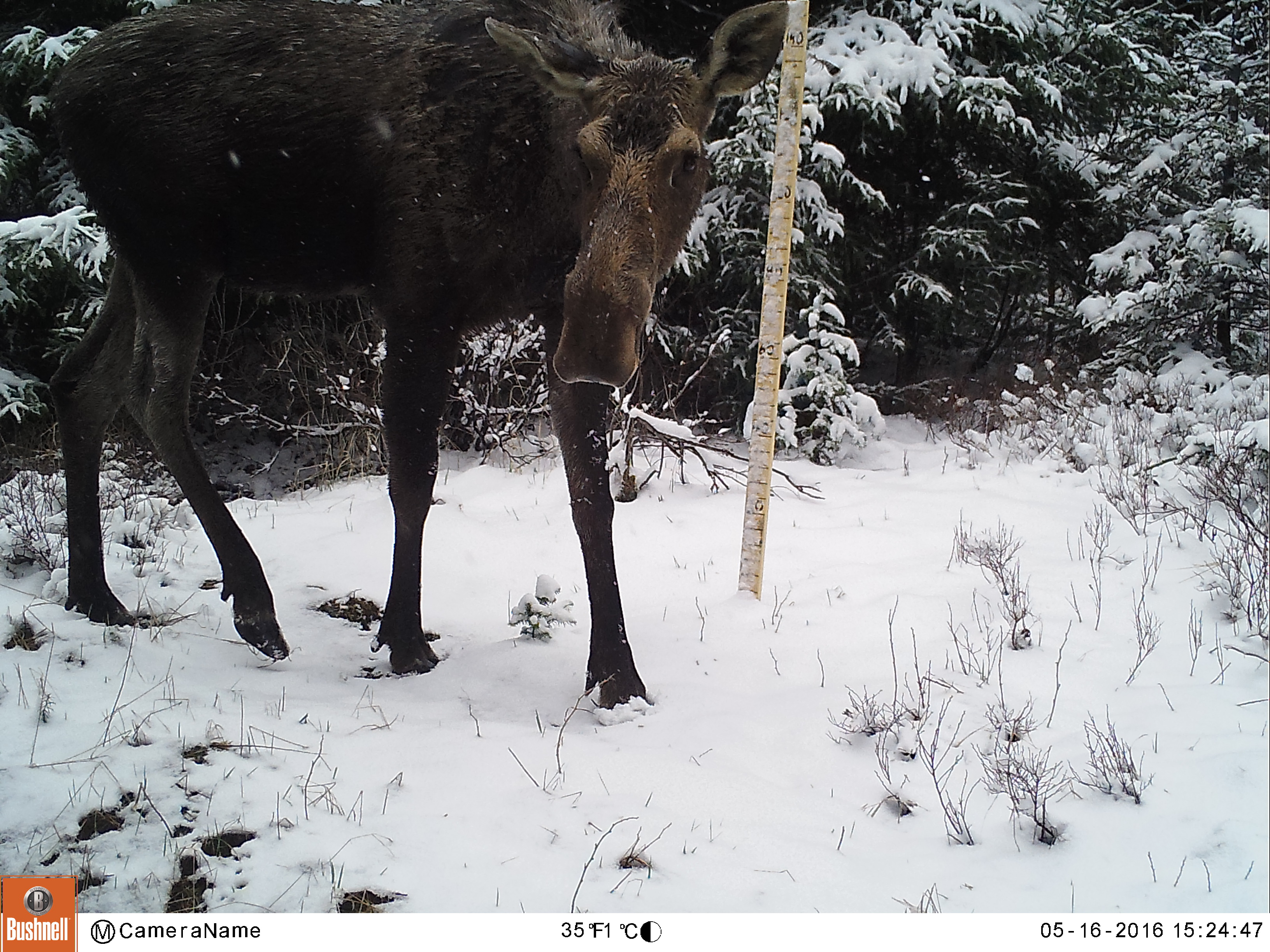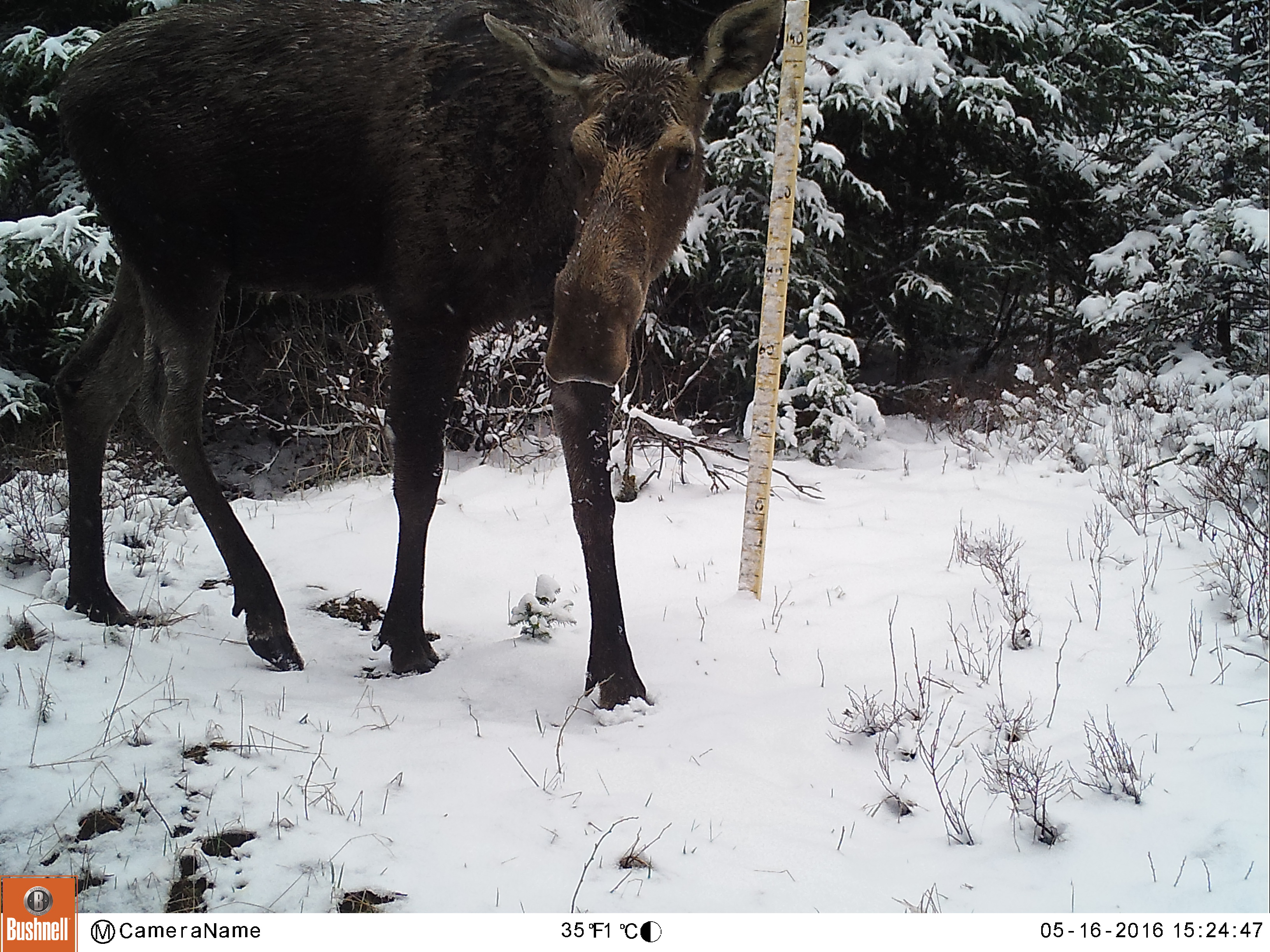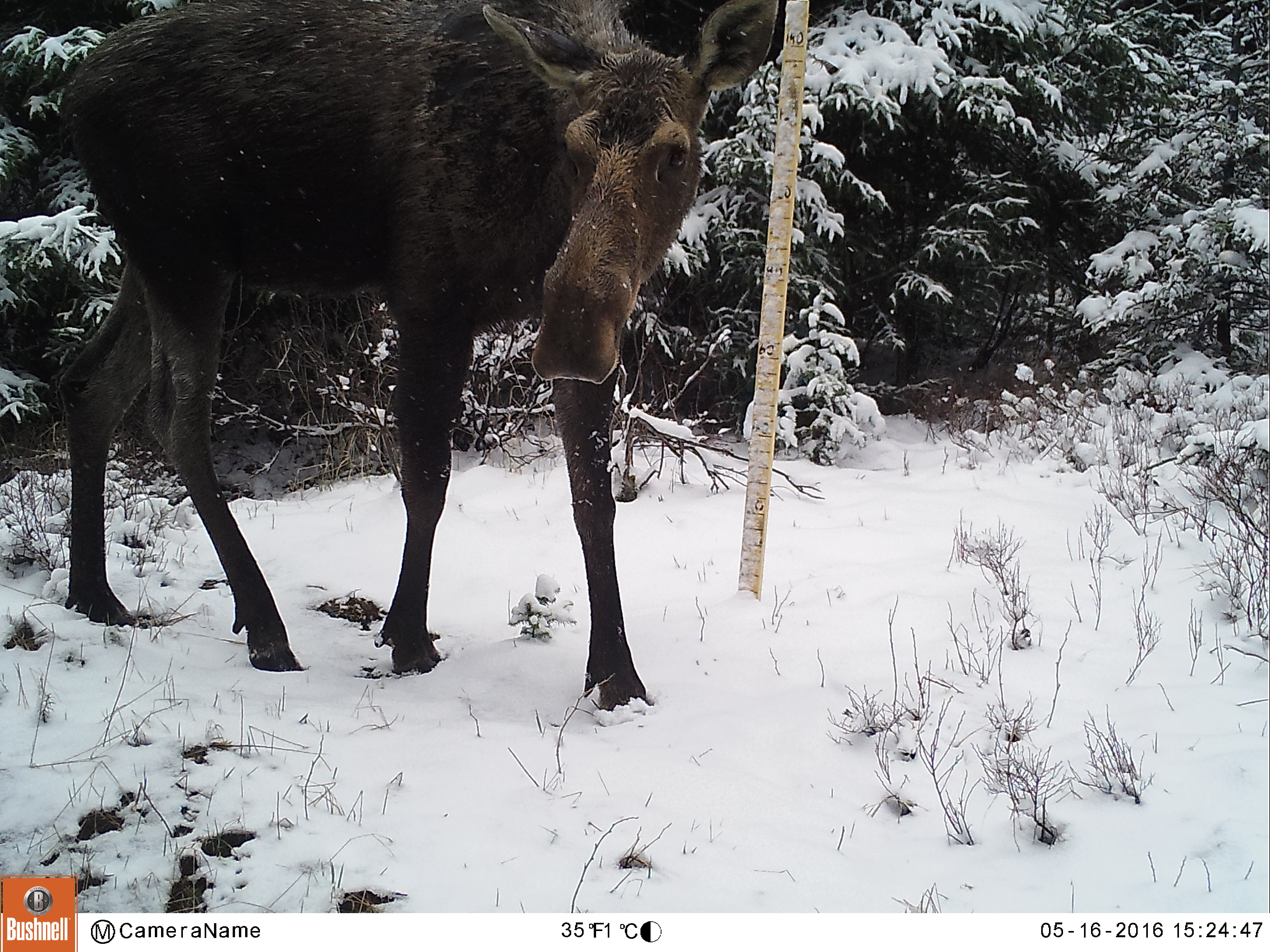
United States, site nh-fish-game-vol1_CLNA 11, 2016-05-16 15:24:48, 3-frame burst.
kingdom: Animalia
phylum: Chordata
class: Mammalia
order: Artiodactyla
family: Cervidae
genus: Alces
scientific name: Alces alces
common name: moose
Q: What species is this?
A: Moose (Alces alces).